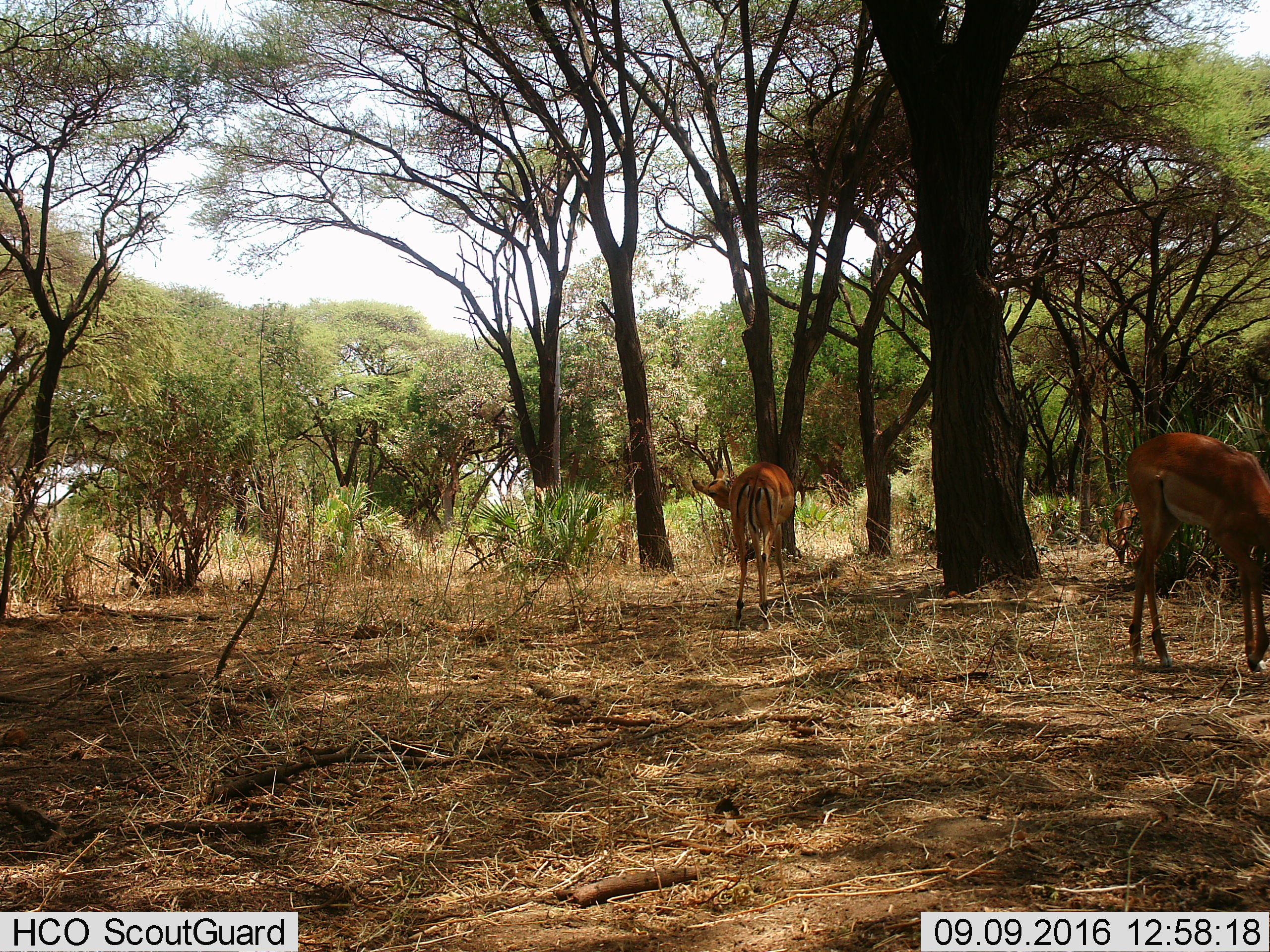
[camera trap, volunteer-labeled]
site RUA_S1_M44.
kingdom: Animalia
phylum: Chordata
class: Mammalia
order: Artiodactyla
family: Bovidae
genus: Aepyceros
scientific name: Aepyceros melampus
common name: impala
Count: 3.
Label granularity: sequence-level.